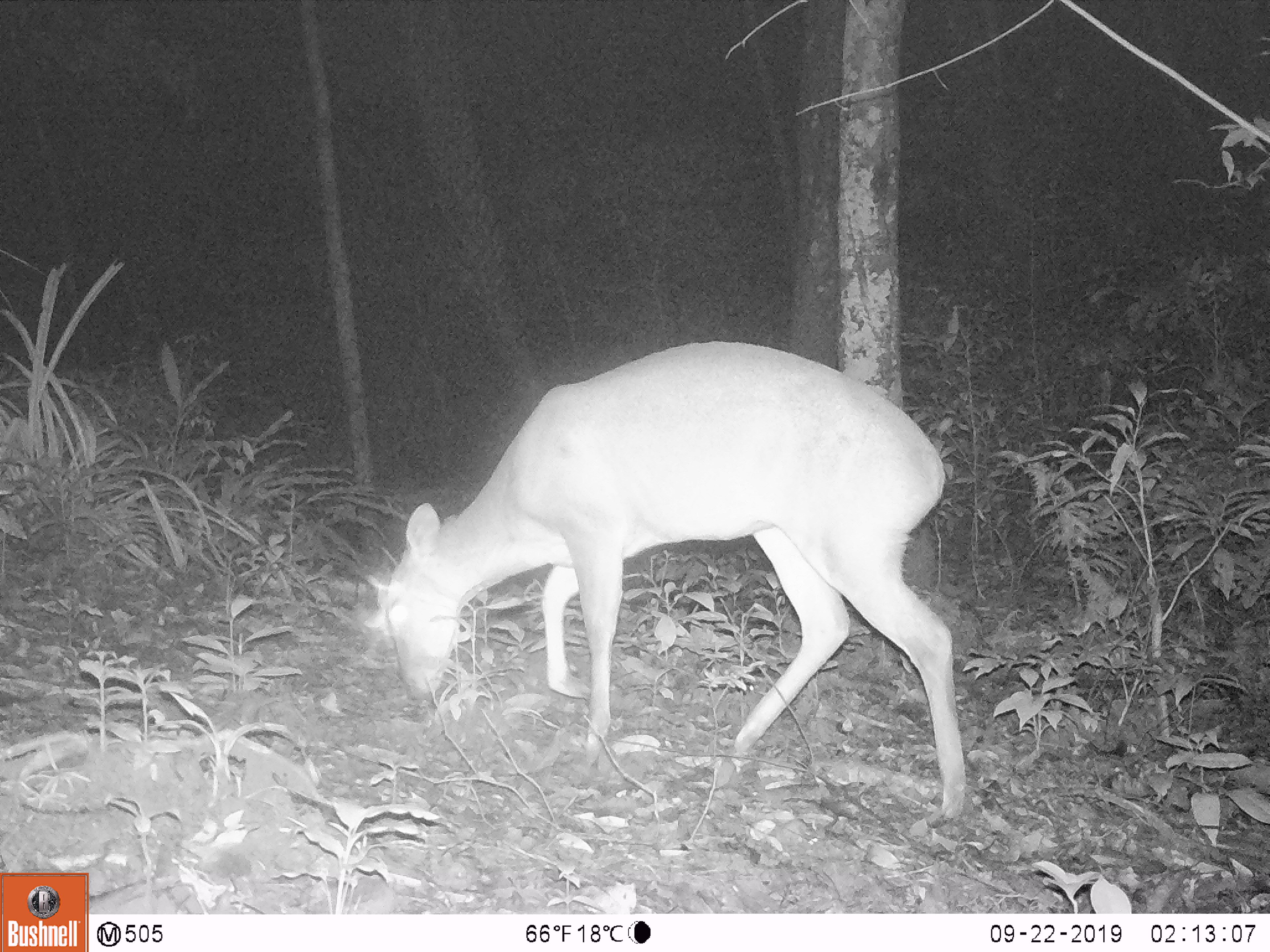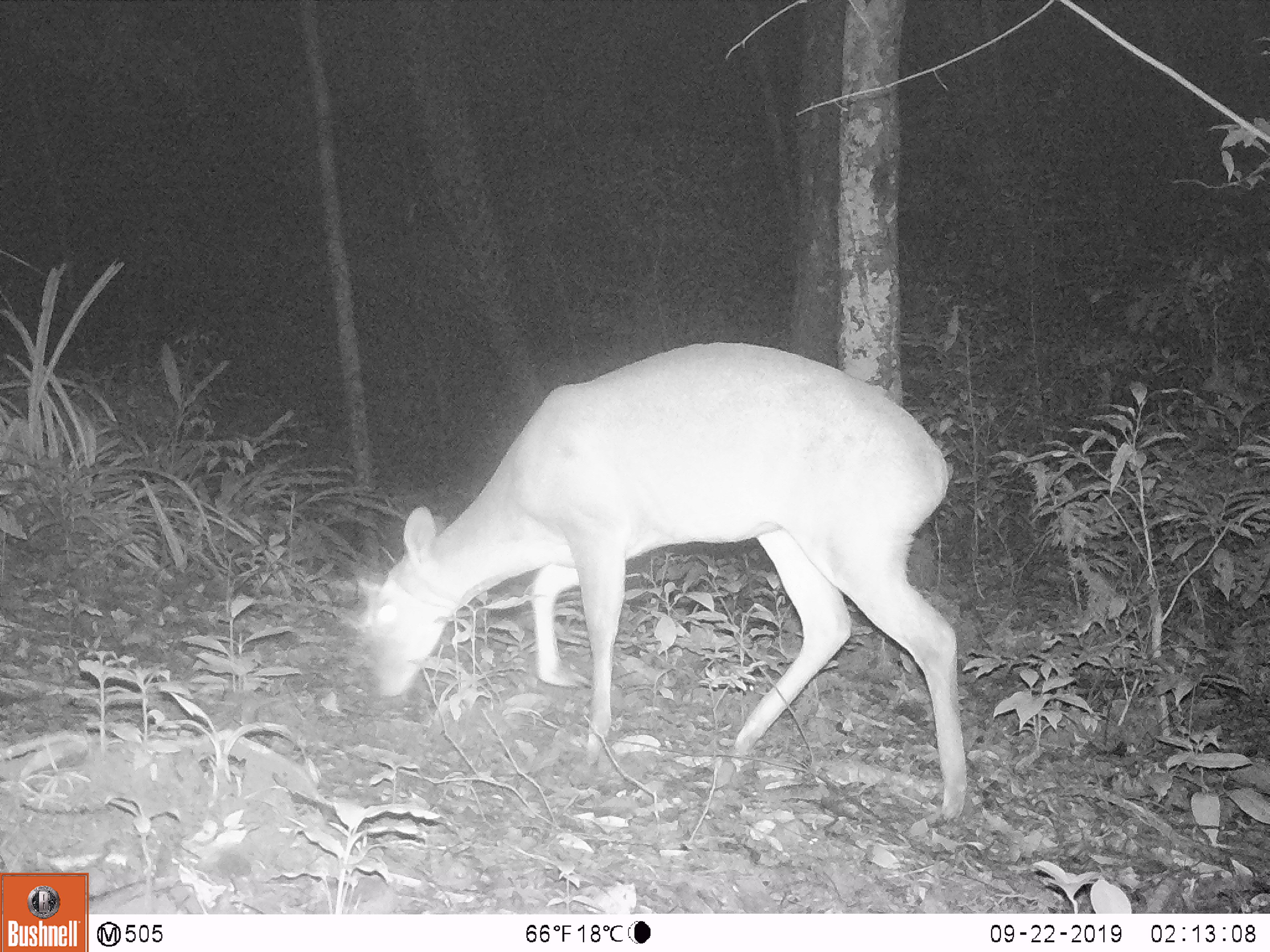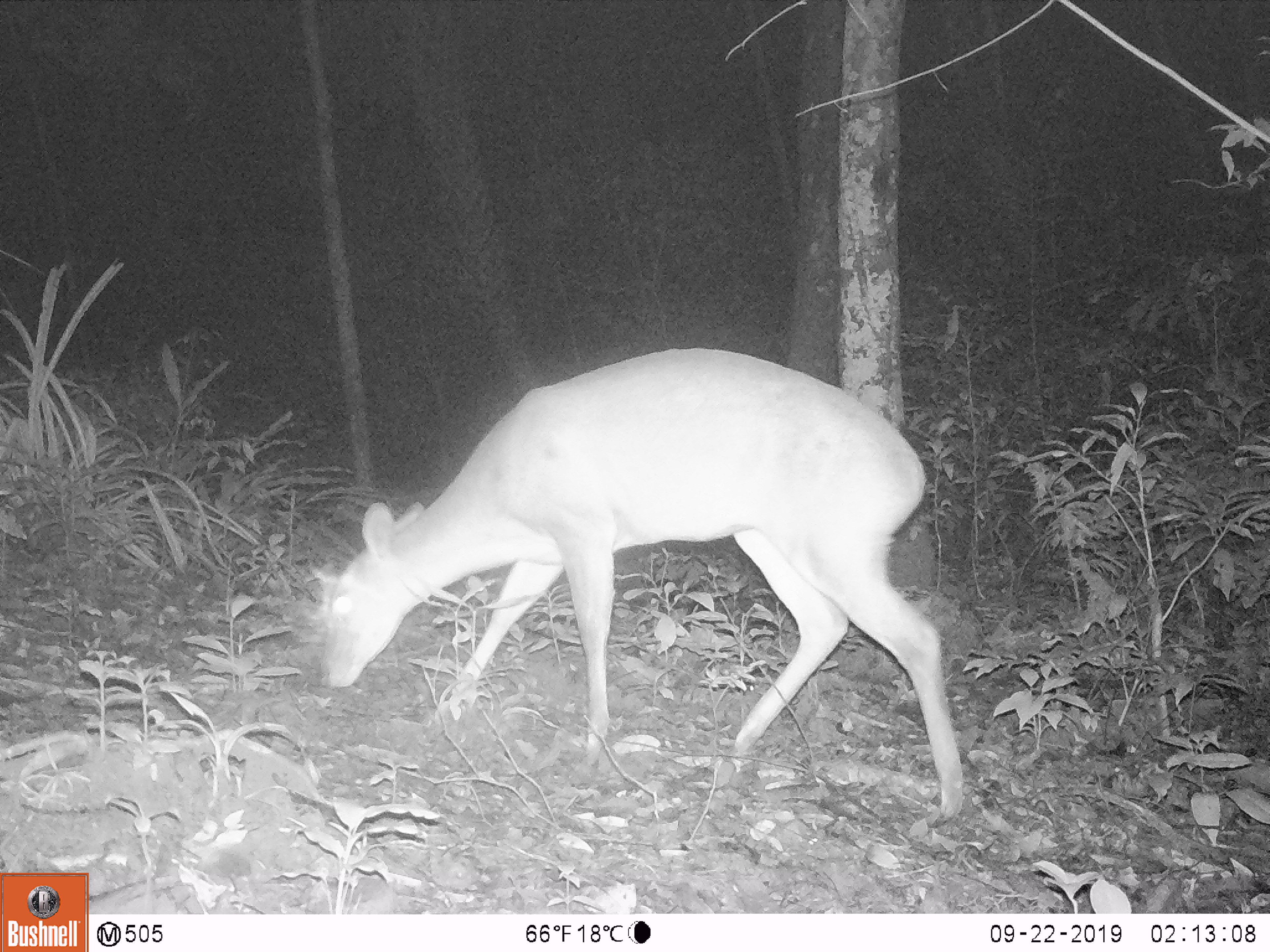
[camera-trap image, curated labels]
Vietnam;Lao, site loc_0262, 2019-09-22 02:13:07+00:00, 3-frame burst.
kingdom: Animalia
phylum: Chordata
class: Mammalia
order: Artiodactyla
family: Cervidae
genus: Muntiacus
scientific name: Muntiacus vuquangensis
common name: large-antlered muntjac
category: large antlered muntjac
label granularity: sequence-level